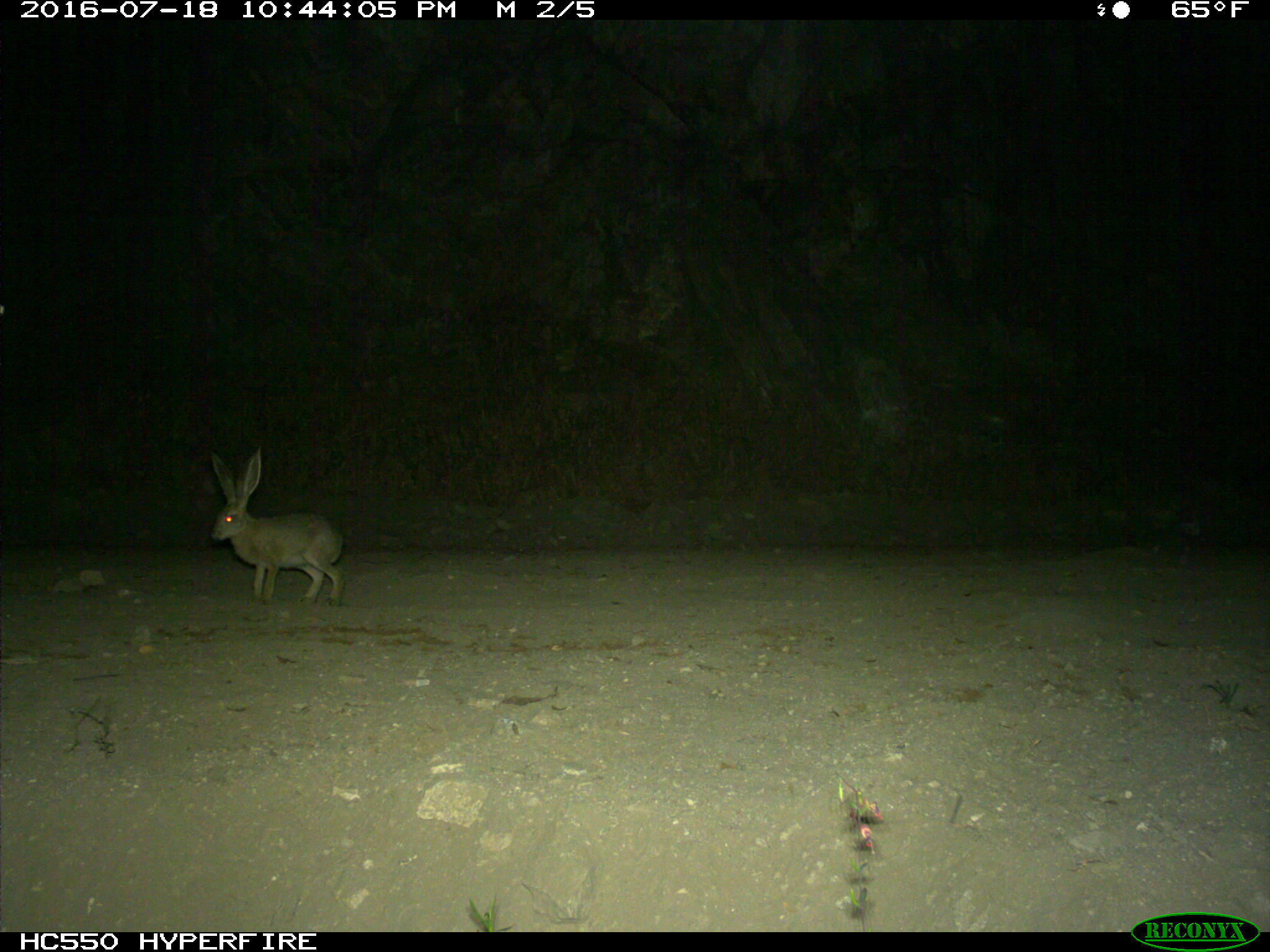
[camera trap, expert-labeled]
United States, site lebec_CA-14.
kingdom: Animalia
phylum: Chordata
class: Mammalia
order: Lagomorpha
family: Leporidae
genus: Lepus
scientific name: Lepus californicus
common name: black-tailed jackrabbit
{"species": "Lepus californicus (black-tailed jackrabbit)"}